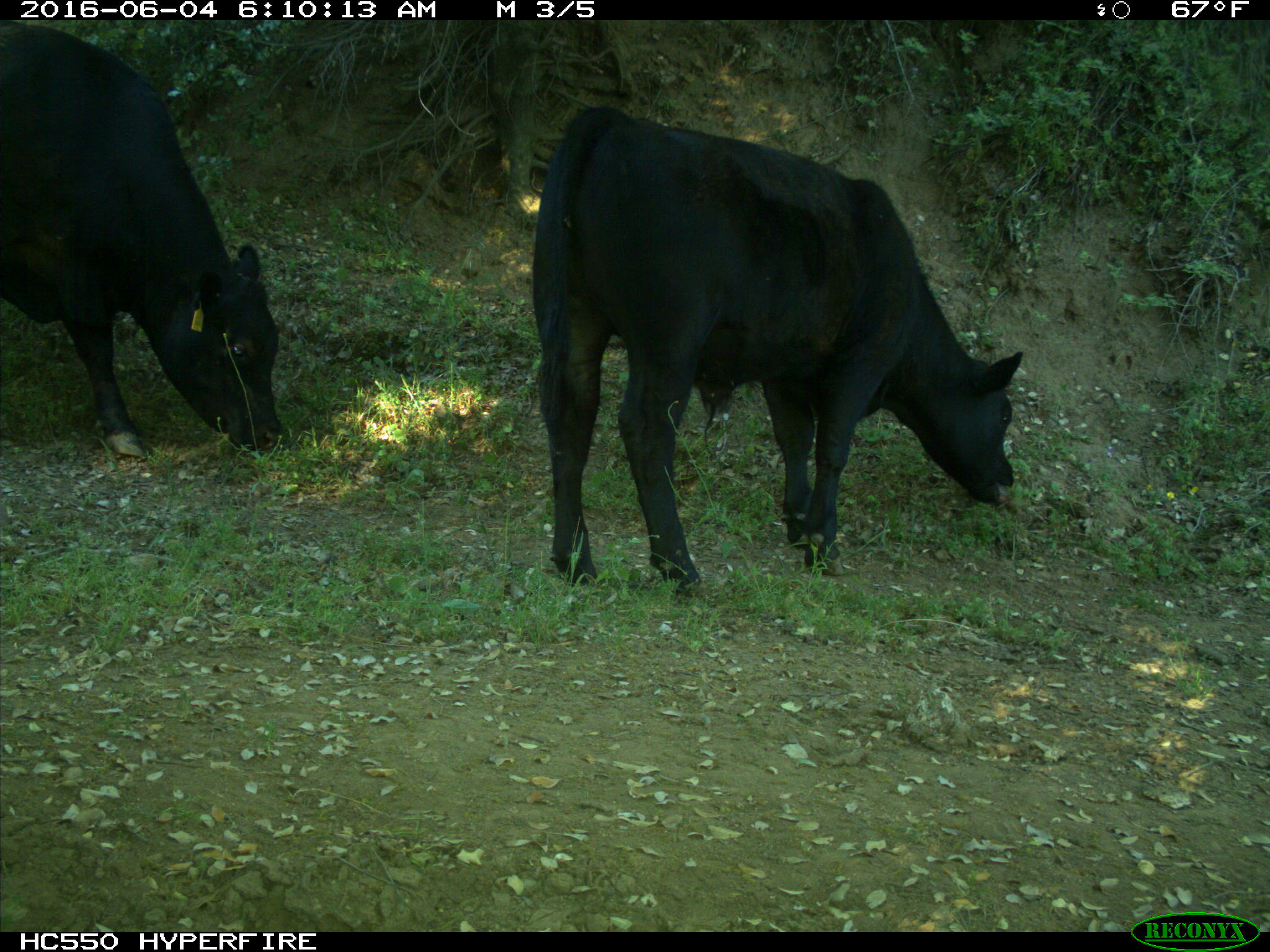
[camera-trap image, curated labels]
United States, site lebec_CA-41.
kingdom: Animalia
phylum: Chordata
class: Mammalia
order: Artiodactyla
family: Bovidae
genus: Bos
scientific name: Bos taurus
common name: domestic cow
Bos taurus (domestic cow).